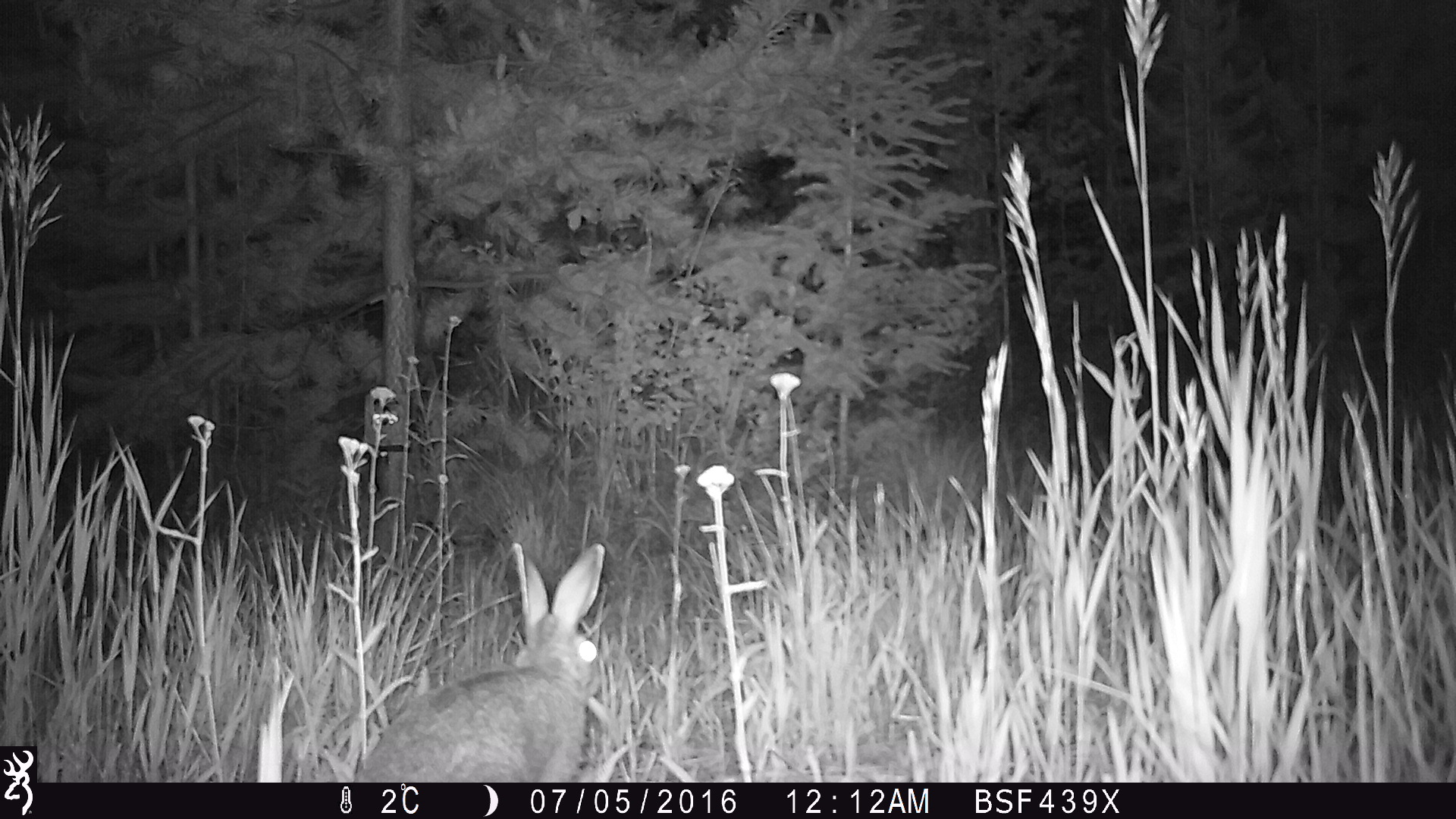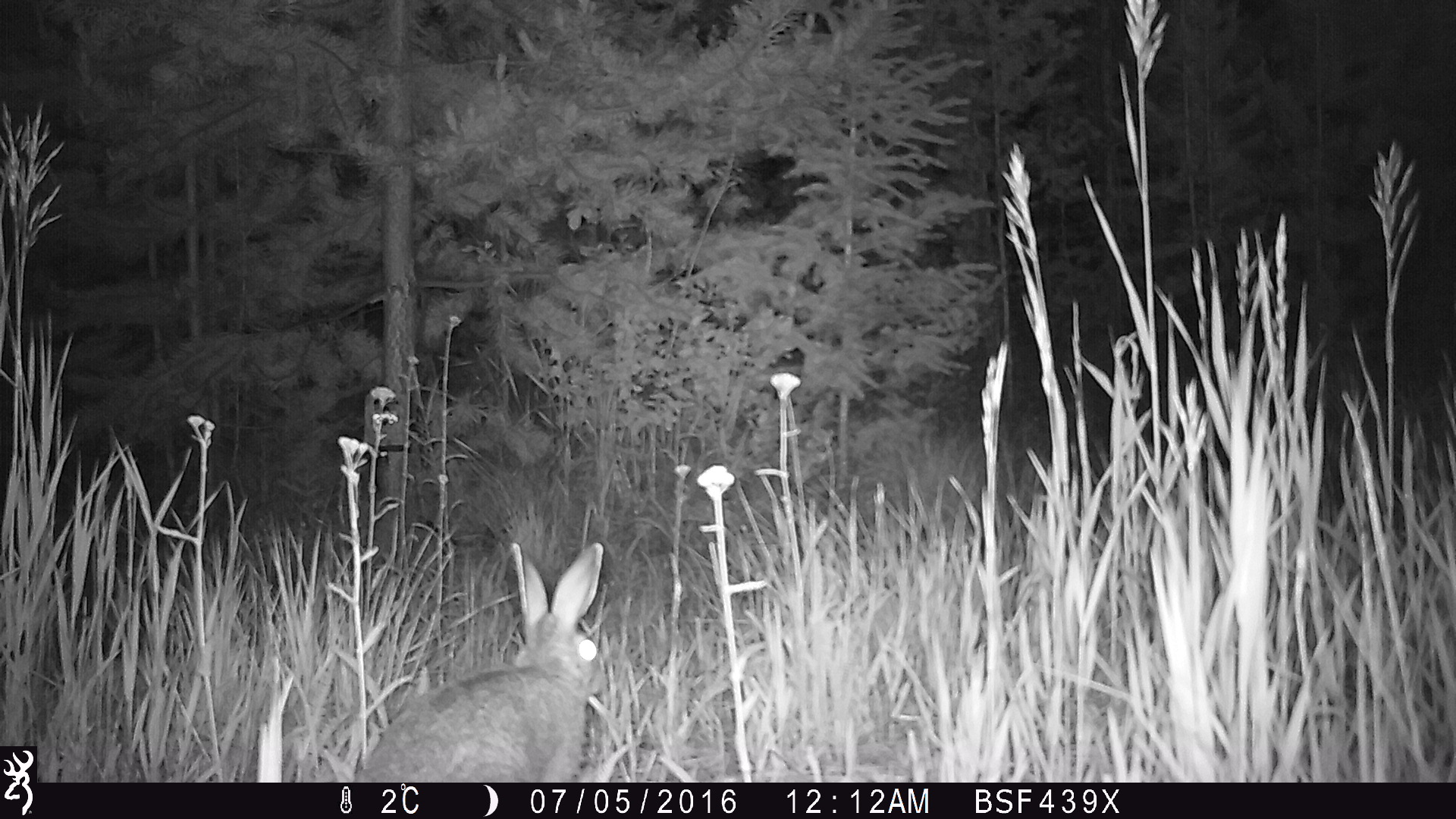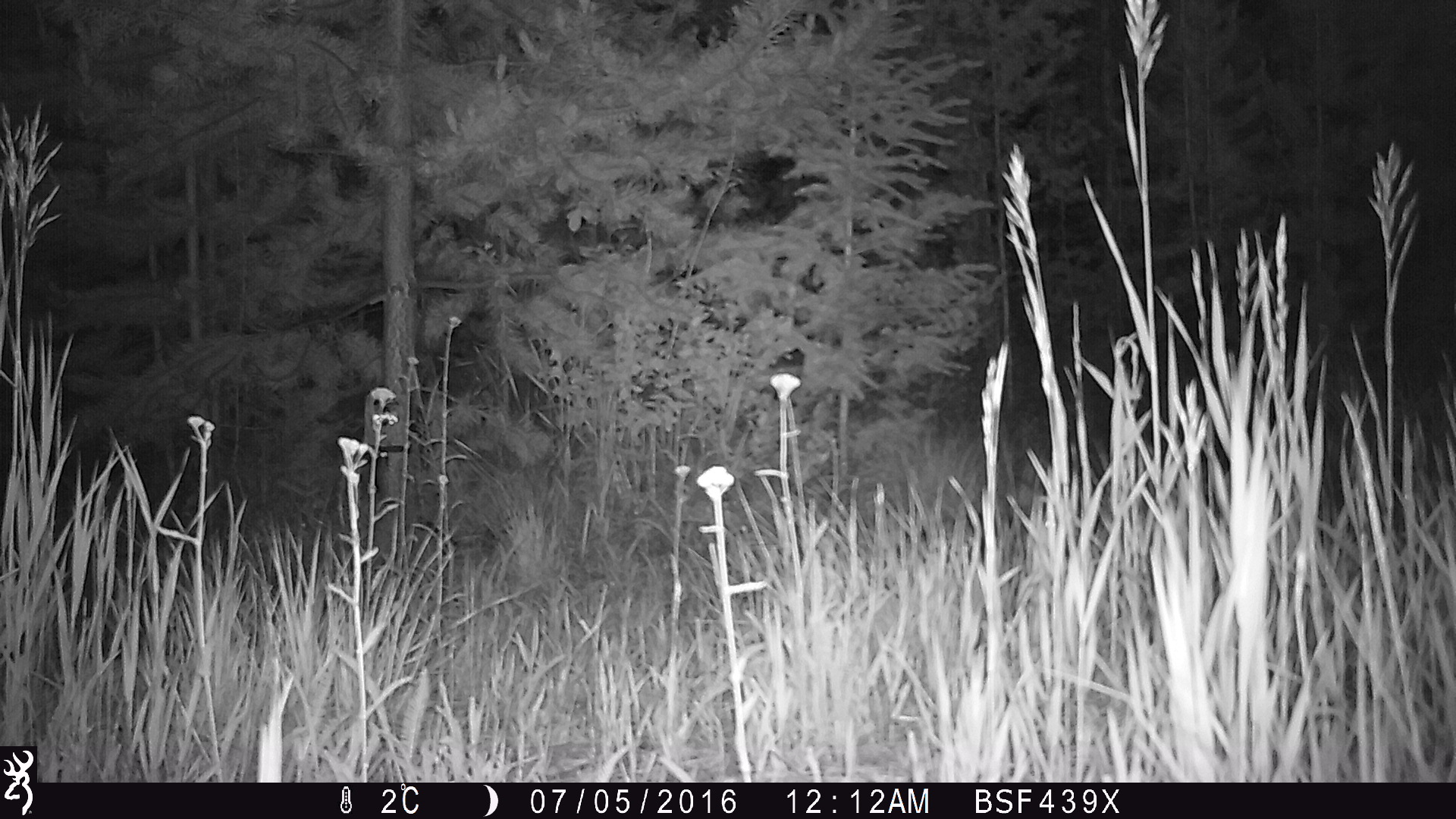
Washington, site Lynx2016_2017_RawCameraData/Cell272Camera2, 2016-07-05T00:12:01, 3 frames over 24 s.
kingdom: Animalia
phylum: Chordata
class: Mammalia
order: Lagomorpha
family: Leporidae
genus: Lepus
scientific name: Lepus americanus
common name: snowshoe hare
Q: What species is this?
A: Lepus americanus (snowshoe hare).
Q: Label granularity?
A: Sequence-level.